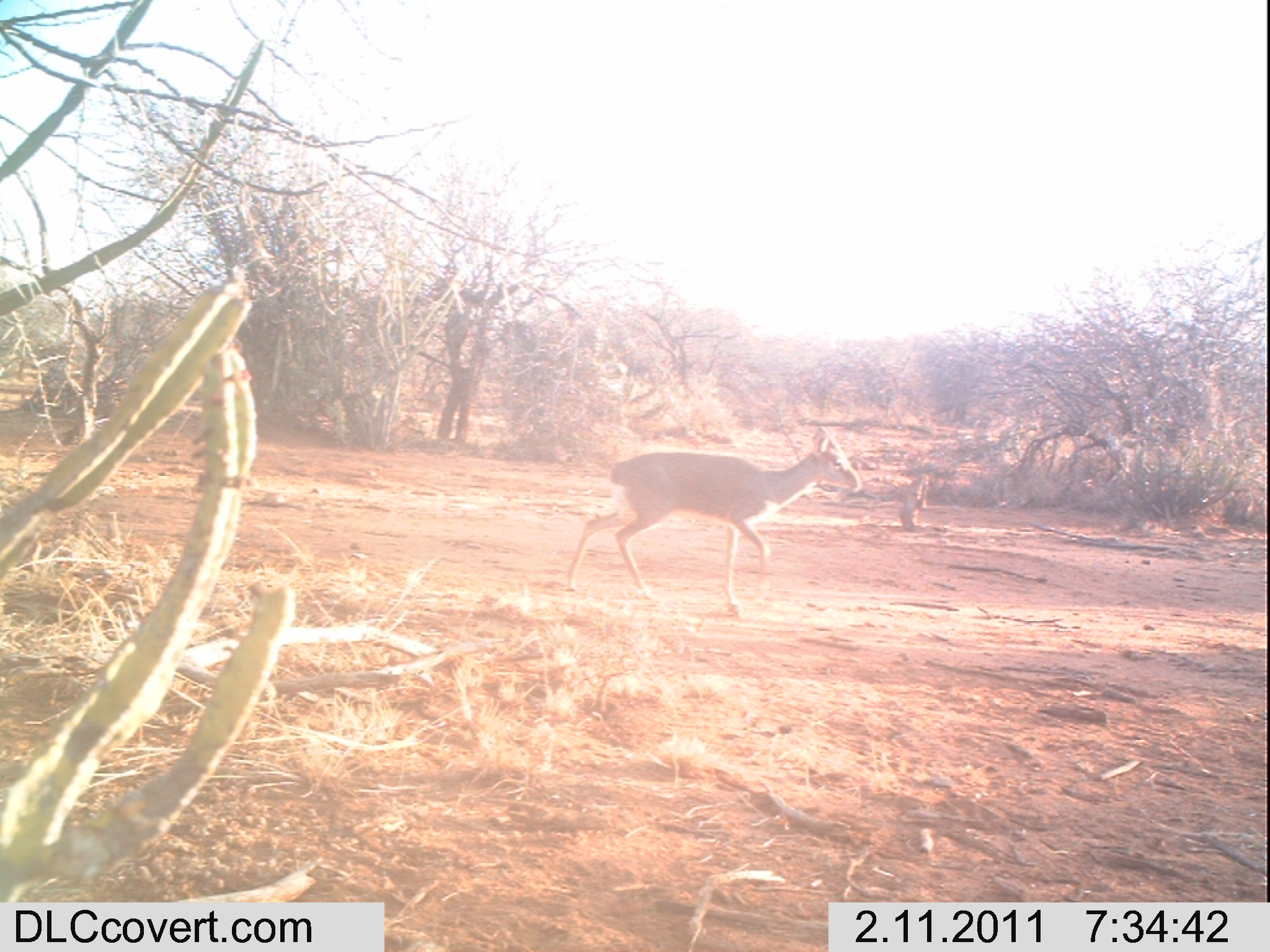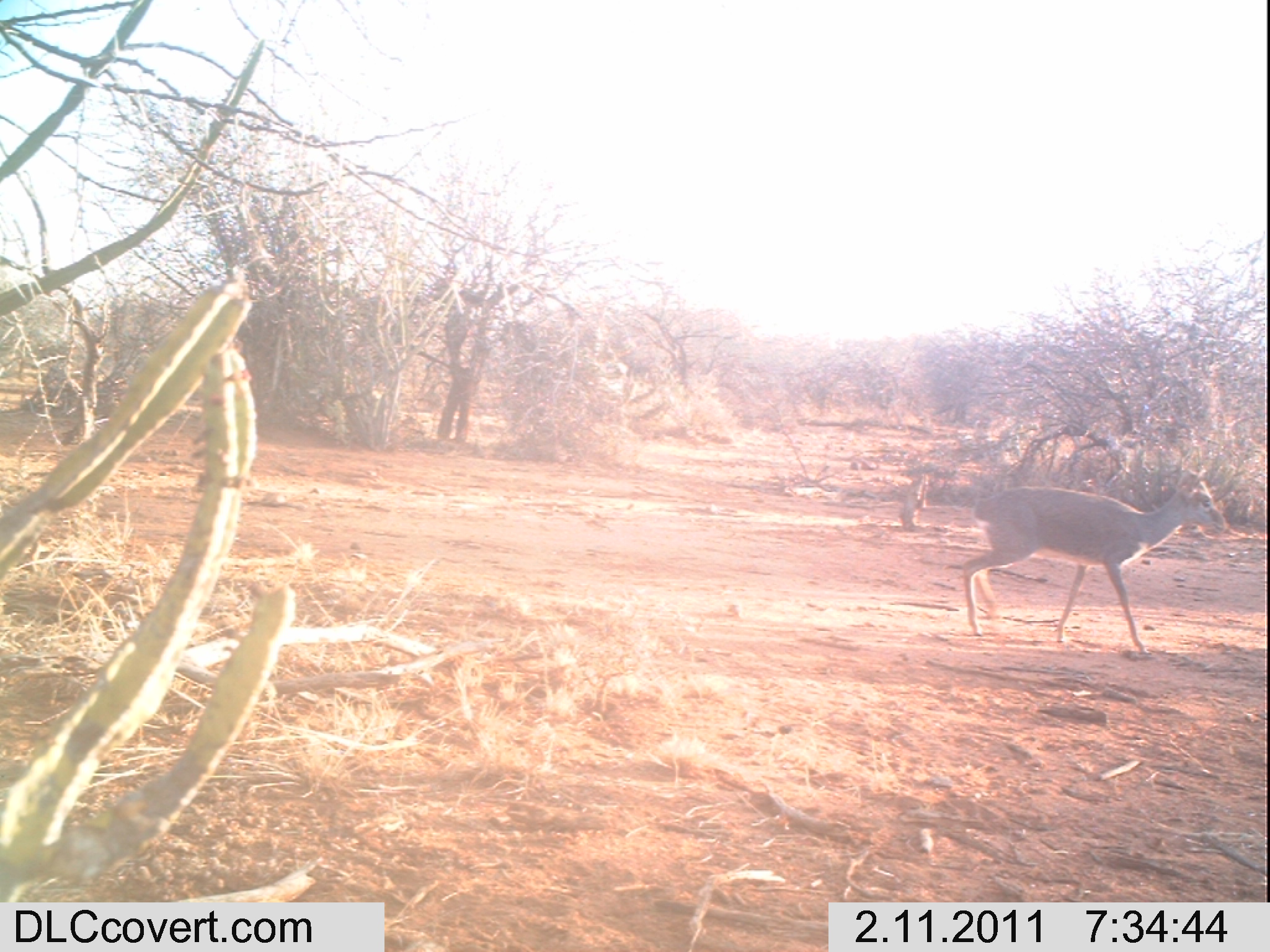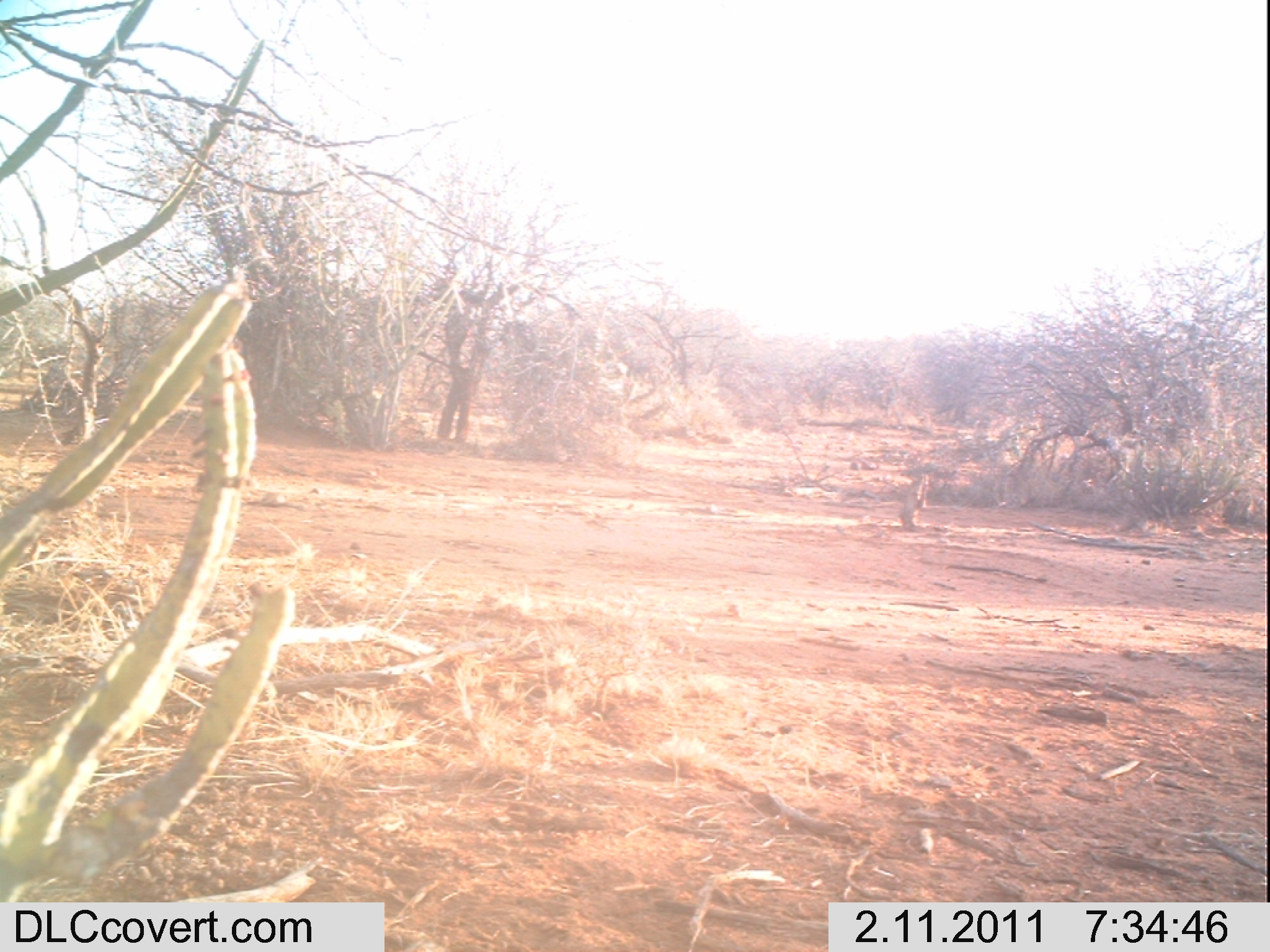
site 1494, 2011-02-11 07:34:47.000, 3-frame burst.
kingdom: Animalia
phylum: Chordata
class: Mammalia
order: Artiodactyla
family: Bovidae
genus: Madoqua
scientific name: Madoqua guentheri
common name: günther's dik-dik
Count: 1.